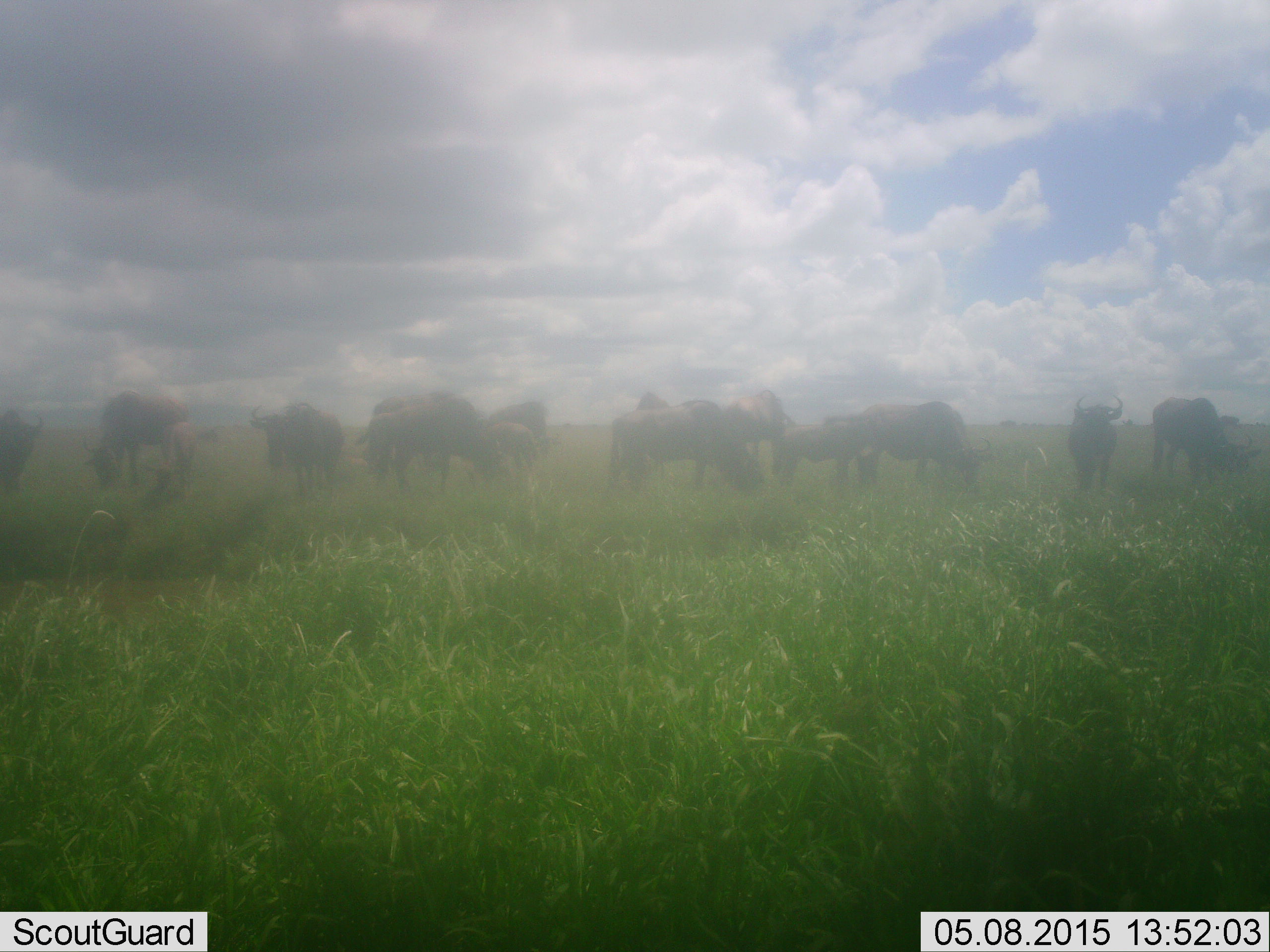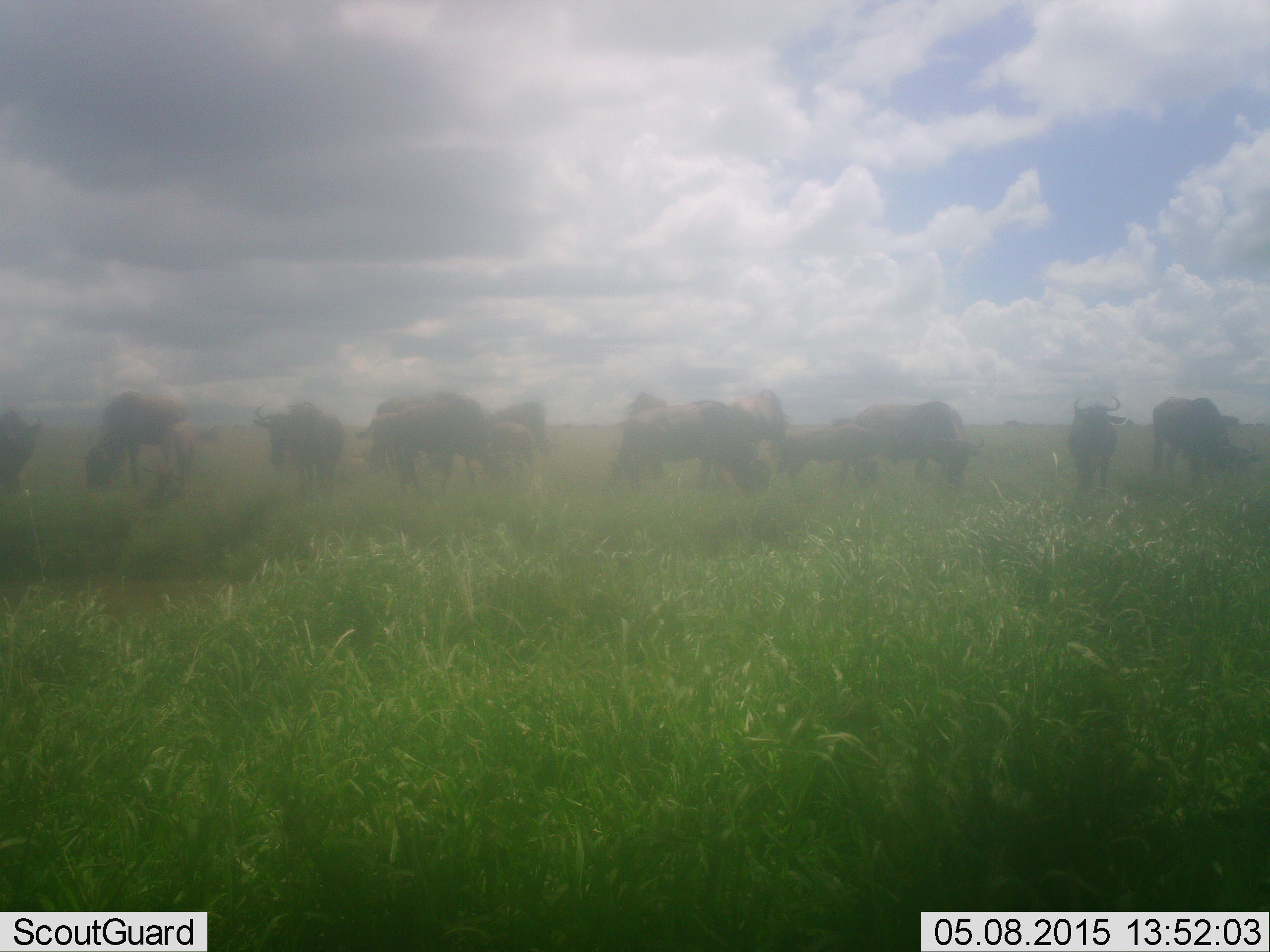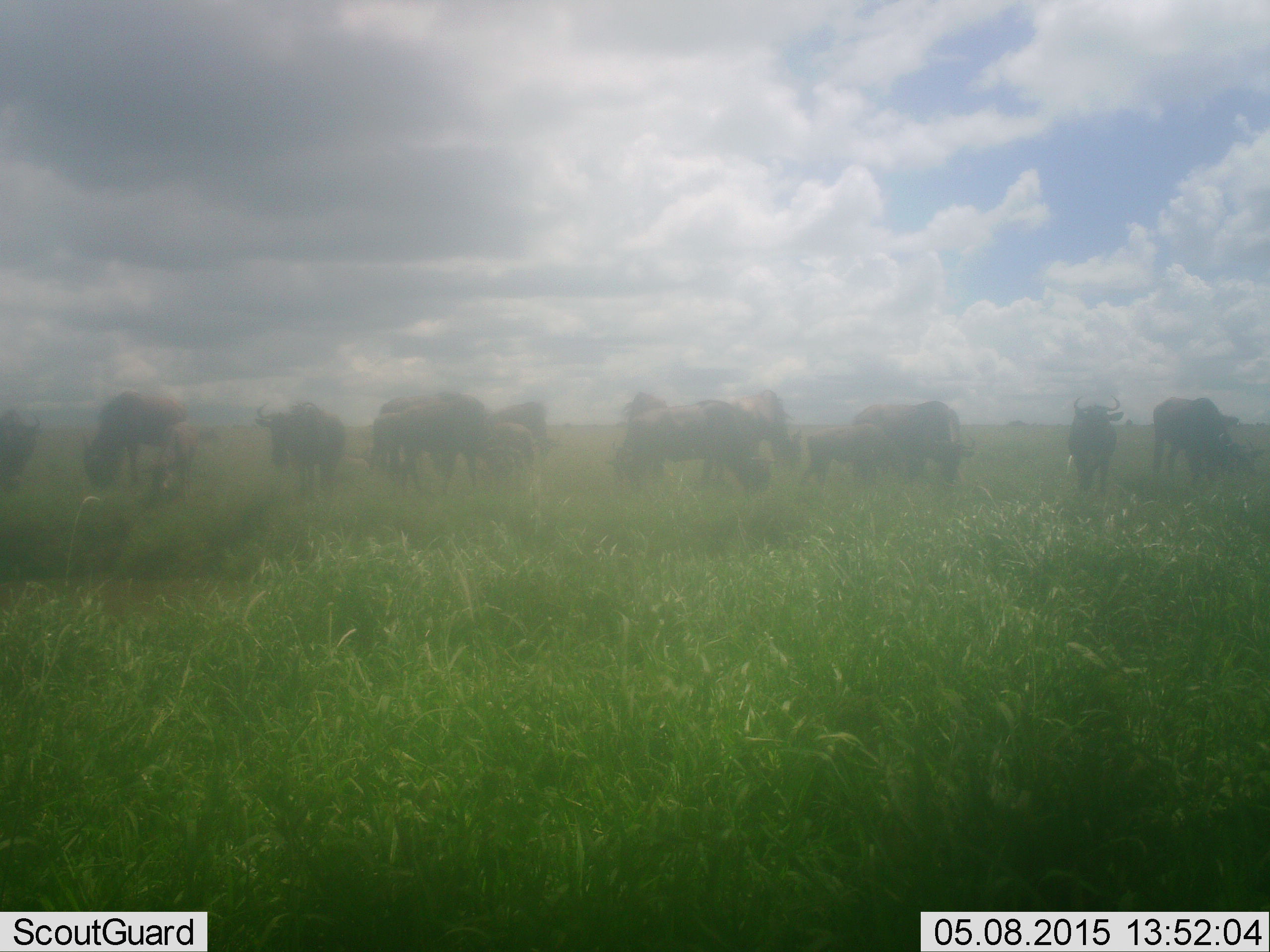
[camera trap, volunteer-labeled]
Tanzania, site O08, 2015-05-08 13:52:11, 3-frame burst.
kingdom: Animalia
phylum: Chordata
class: Mammalia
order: Artiodactyla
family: Bovidae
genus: Connochaetes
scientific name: Connochaetes taurinus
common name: blue wildebeest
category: wildebeest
Wildebeest (blue wildebeest) (Connochaetes taurinus), count 11-50. Behavior (volunteer vote fractions): standing 70%, resting 0%, moving 10%, interacting 10%. Young present (vote fraction): 50%. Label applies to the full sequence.